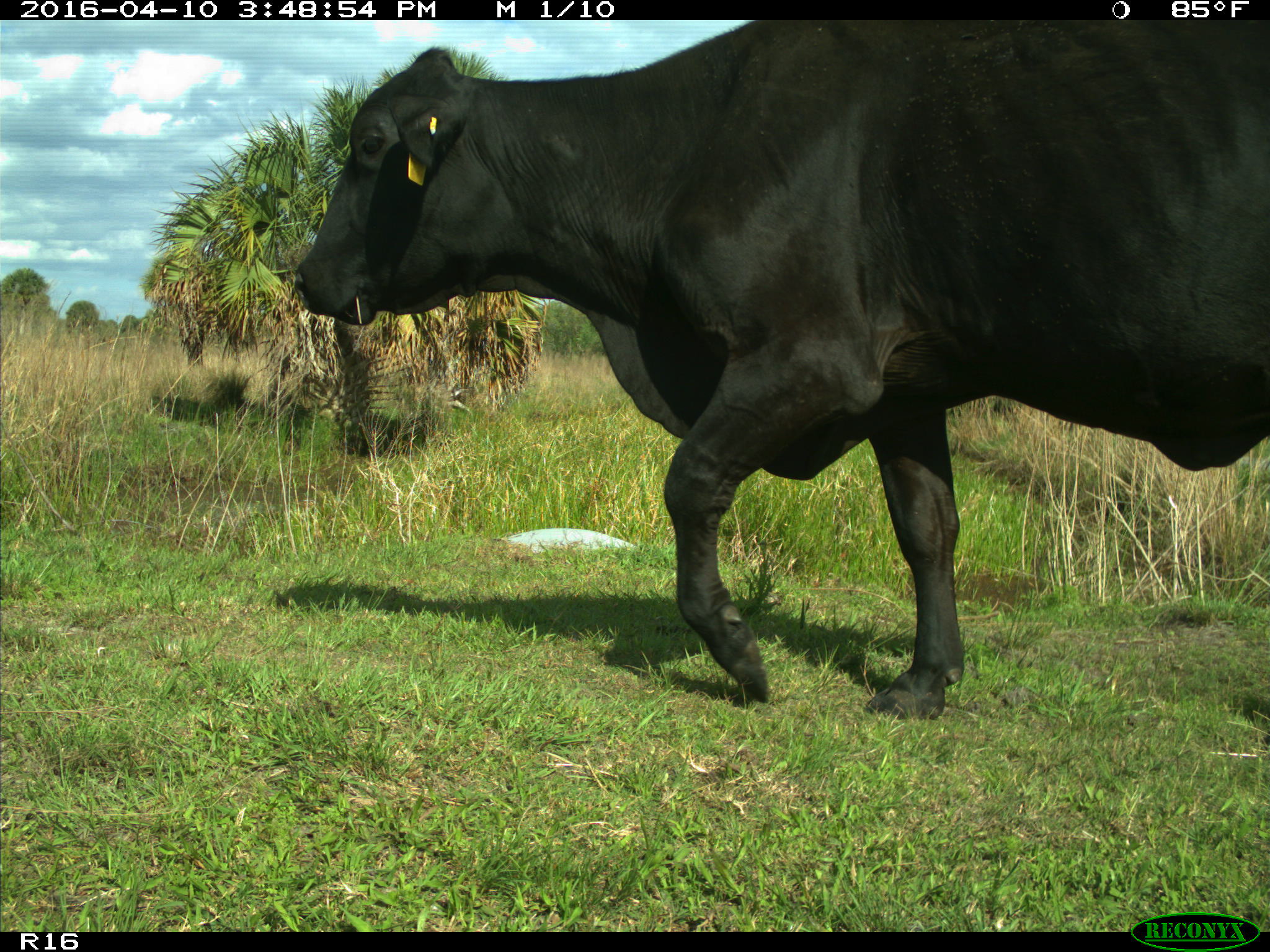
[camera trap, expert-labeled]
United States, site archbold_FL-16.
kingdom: Animalia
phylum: Chordata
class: Mammalia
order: Artiodactyla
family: Bovidae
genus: Bos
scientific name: Bos taurus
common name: domestic cow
Bos taurus (domestic cow).